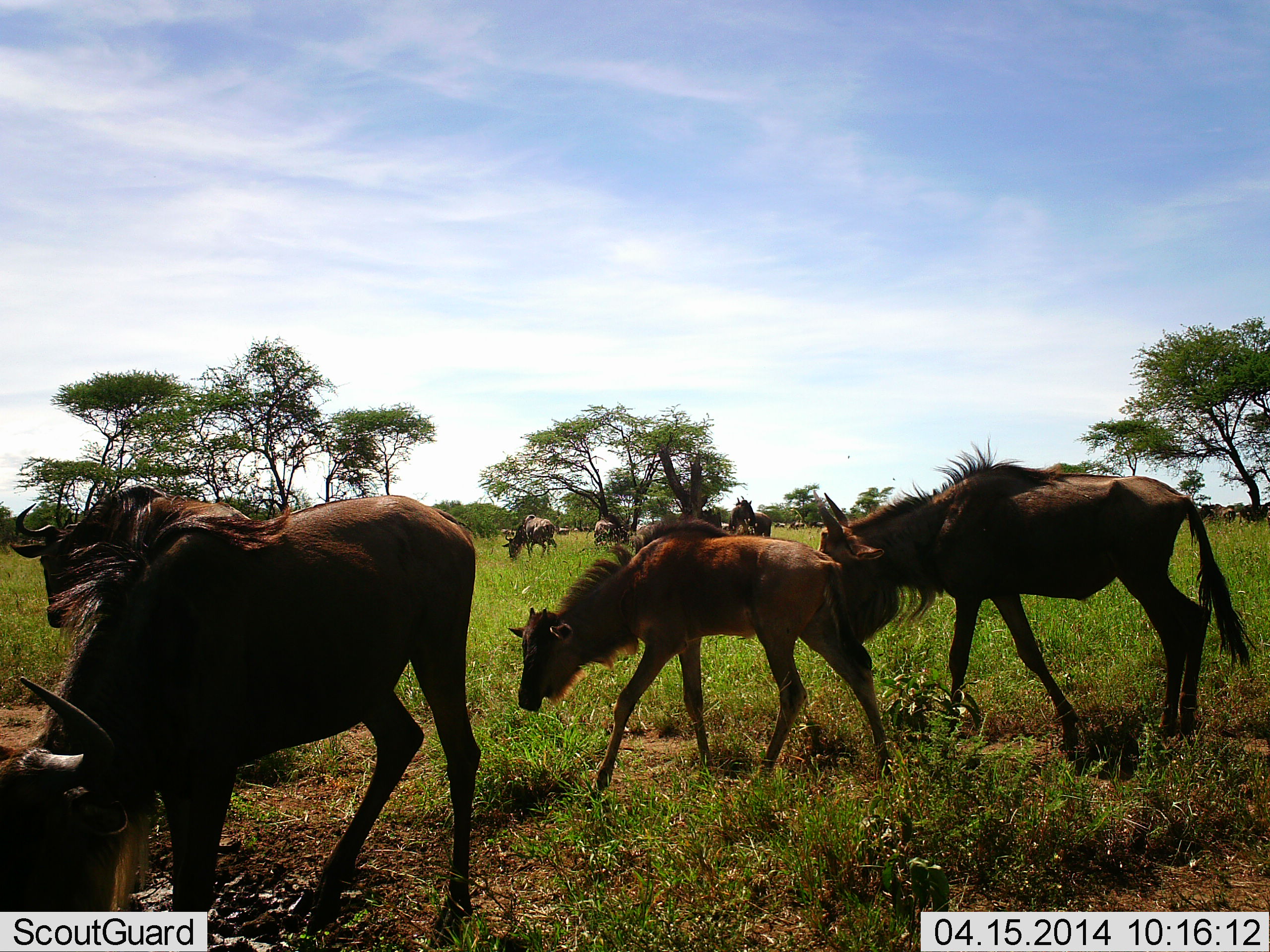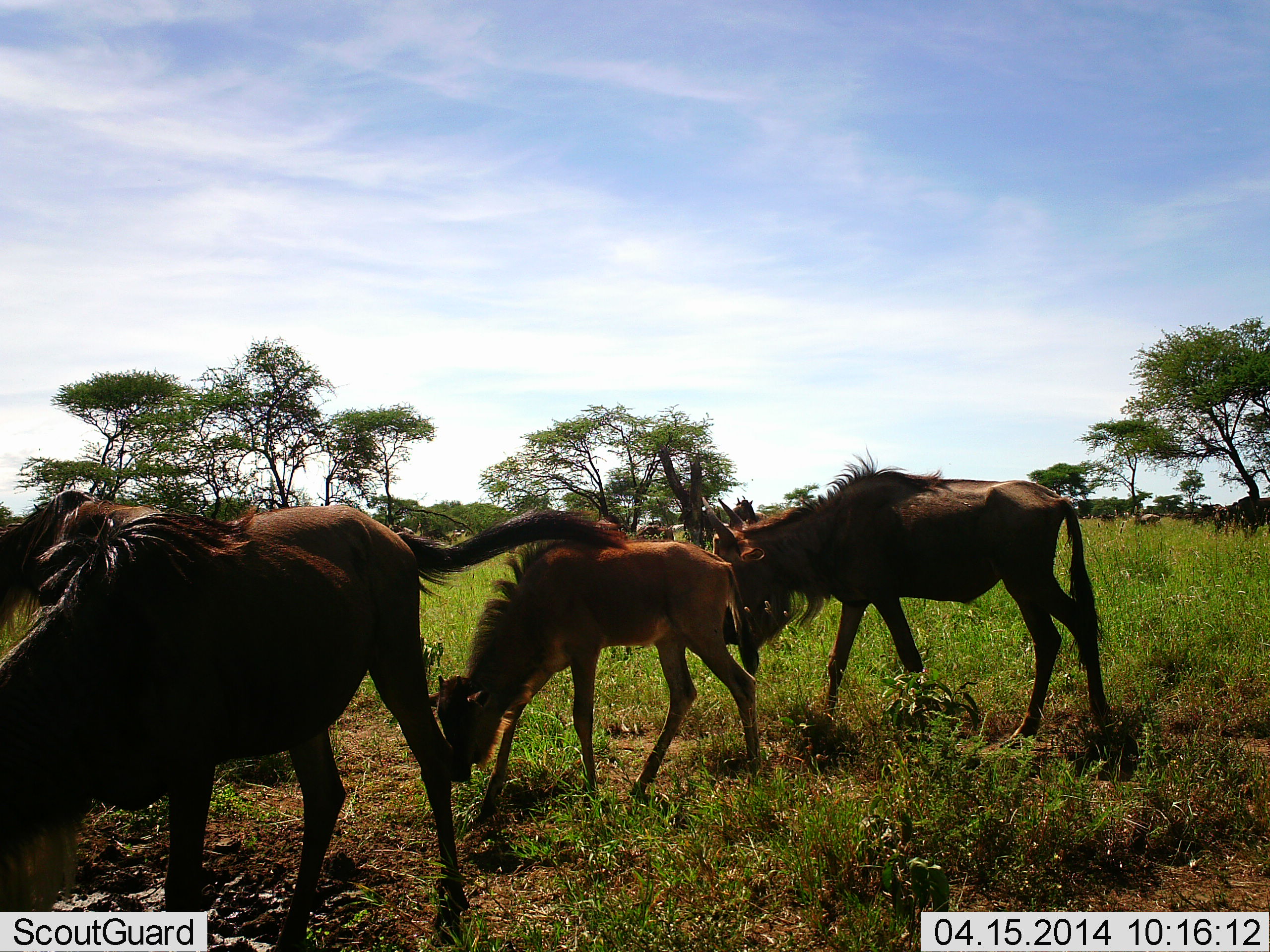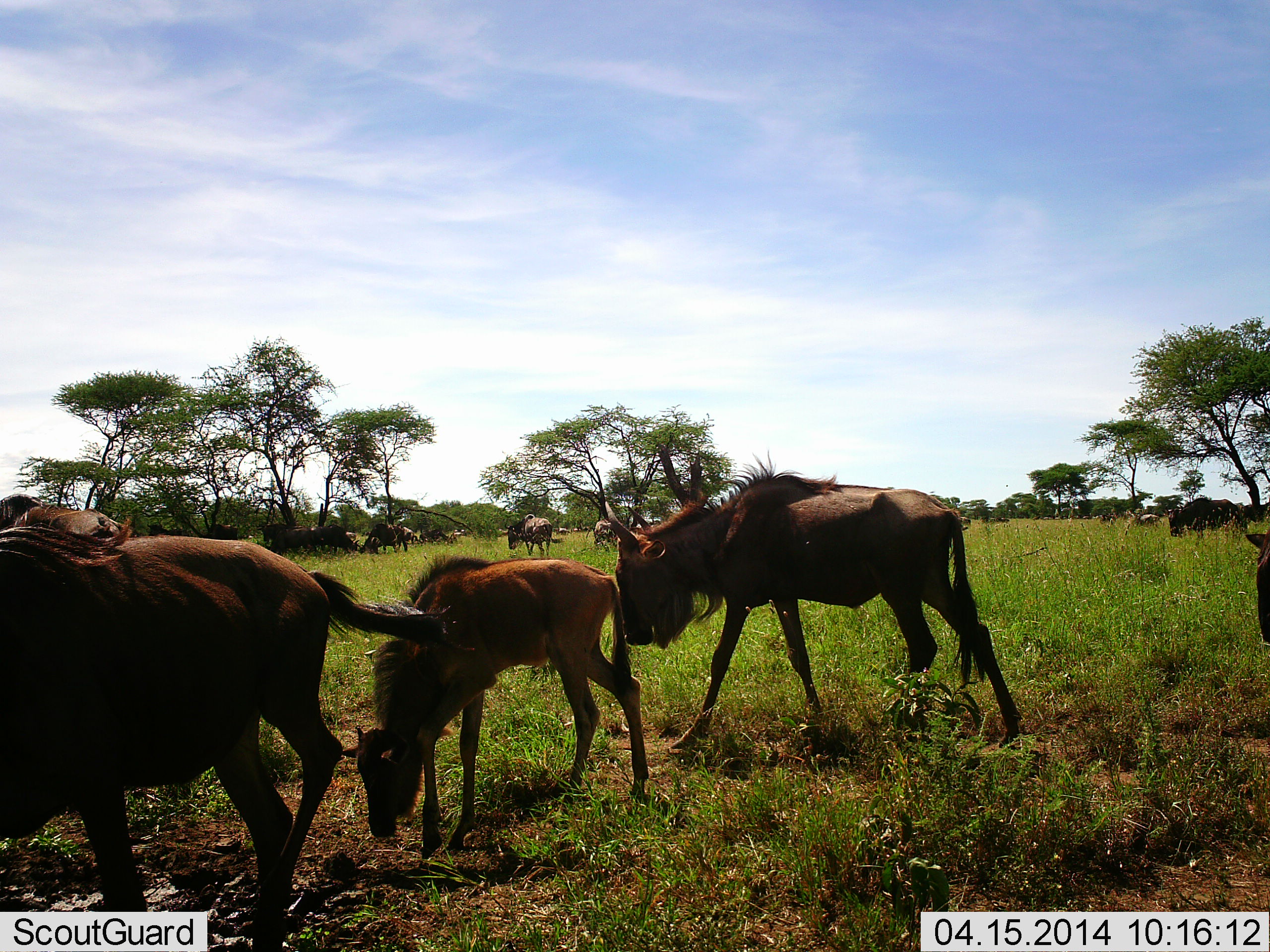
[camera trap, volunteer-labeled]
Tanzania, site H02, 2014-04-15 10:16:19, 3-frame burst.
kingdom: Animalia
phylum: Chordata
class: Mammalia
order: Artiodactyla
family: Bovidae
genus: Connochaetes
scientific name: Connochaetes taurinus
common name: blue wildebeest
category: wildebeest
Wildebeest (blue wildebeest) (Connochaetes taurinus), count 11-50. Behavior (volunteer vote fractions): standing 0%, resting 0%, moving 90%, interacting 0%. Young present (vote fraction): 100%. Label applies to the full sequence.